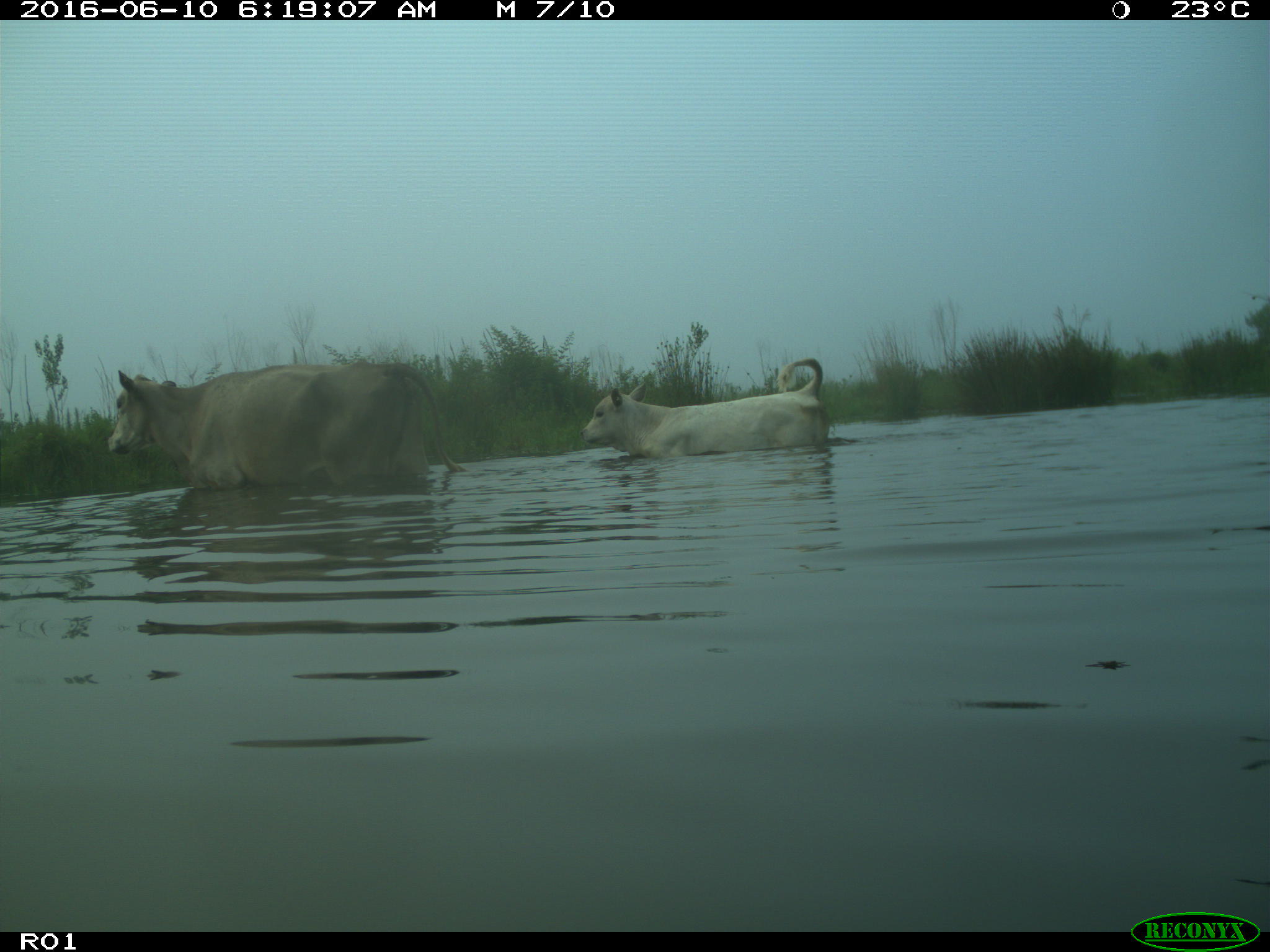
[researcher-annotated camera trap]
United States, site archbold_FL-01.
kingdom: Animalia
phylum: Chordata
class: Mammalia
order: Artiodactyla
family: Bovidae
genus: Bos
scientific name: Bos taurus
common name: domestic cow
Bos taurus (domestic cow).